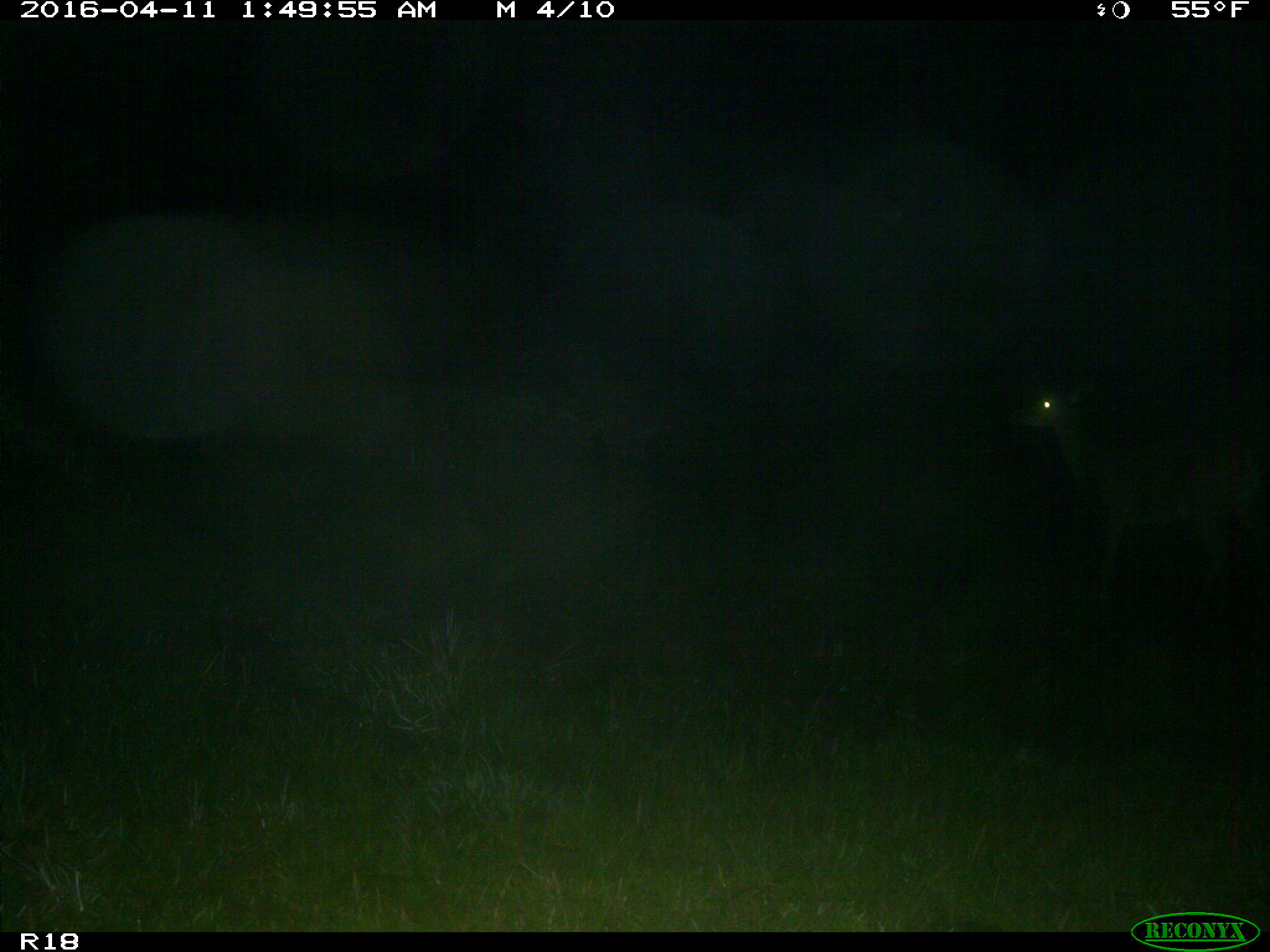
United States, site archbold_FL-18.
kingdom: Animalia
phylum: Chordata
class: Mammalia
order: Artiodactyla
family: Cervidae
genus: Odocoileus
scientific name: Odocoileus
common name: deer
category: unidentified deer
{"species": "unidentified deer (deer) (Odocoileus)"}